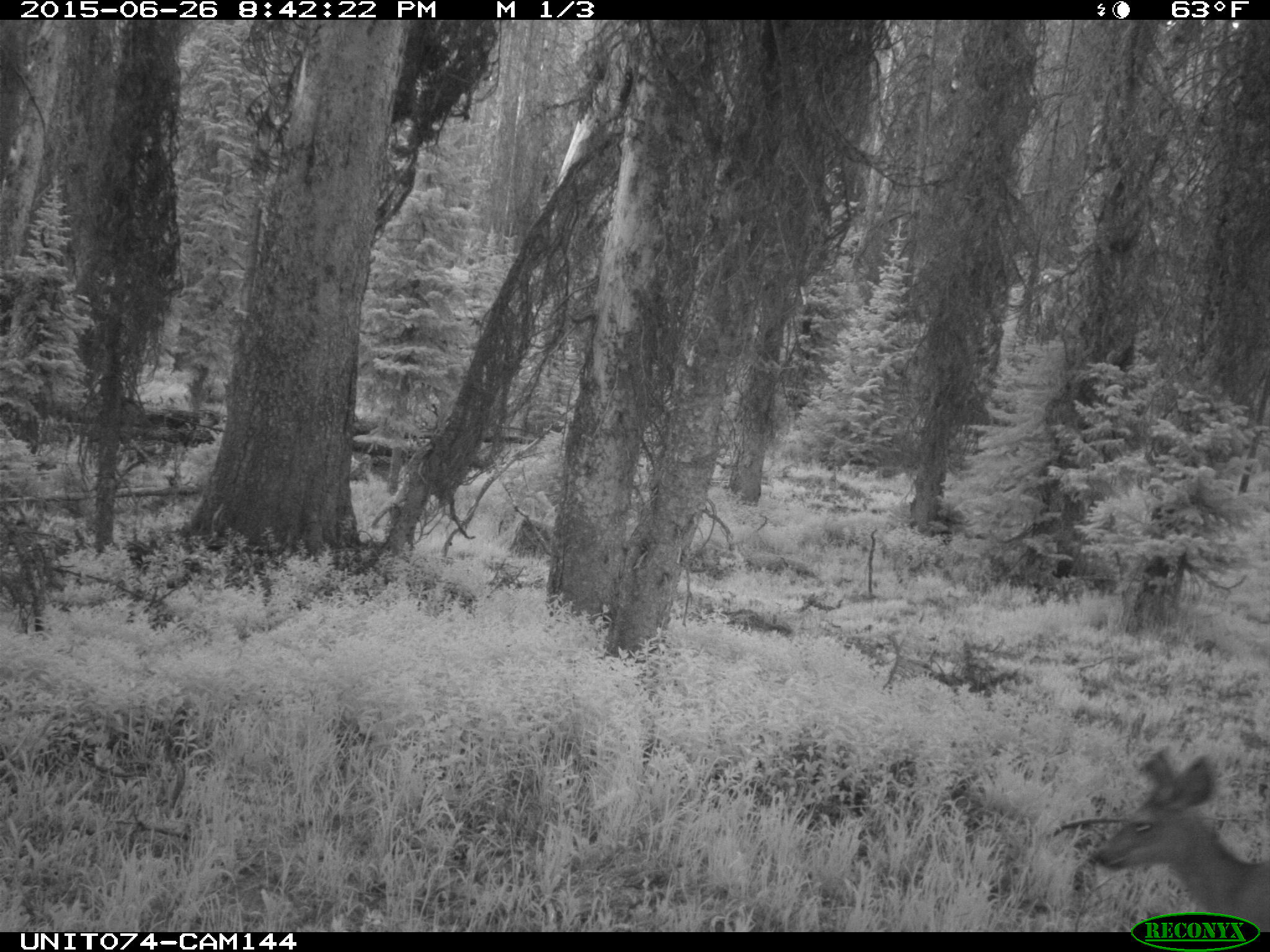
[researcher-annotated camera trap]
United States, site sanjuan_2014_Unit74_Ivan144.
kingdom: Animalia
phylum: Chordata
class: Mammalia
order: Artiodactyla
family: Cervidae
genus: Odocoileus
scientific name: Odocoileus hemionus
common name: mule deer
Odocoileus hemionus (mule deer).